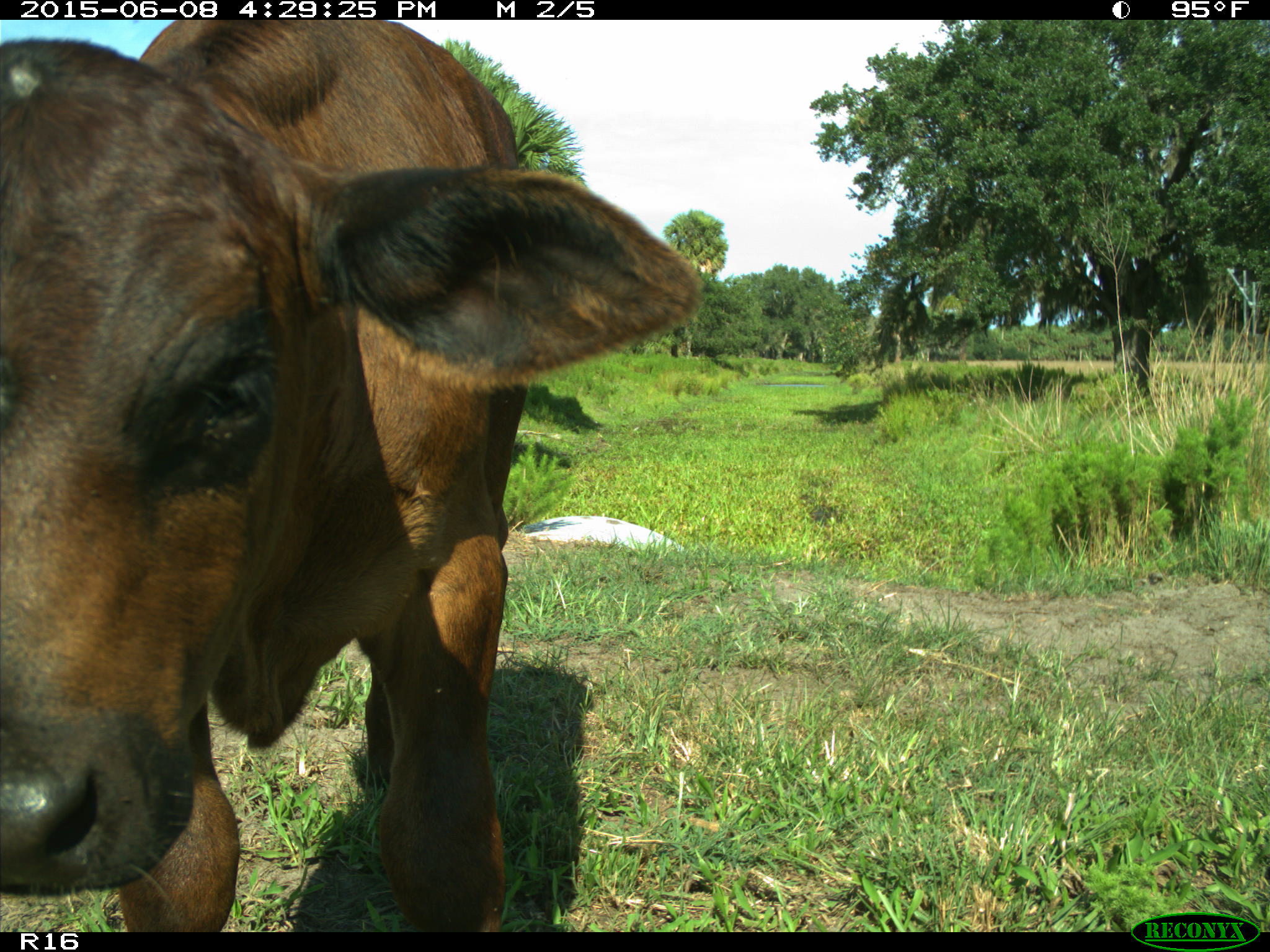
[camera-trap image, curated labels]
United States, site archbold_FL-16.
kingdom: Animalia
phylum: Chordata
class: Mammalia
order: Artiodactyla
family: Bovidae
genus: Bos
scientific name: Bos taurus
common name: domestic cow